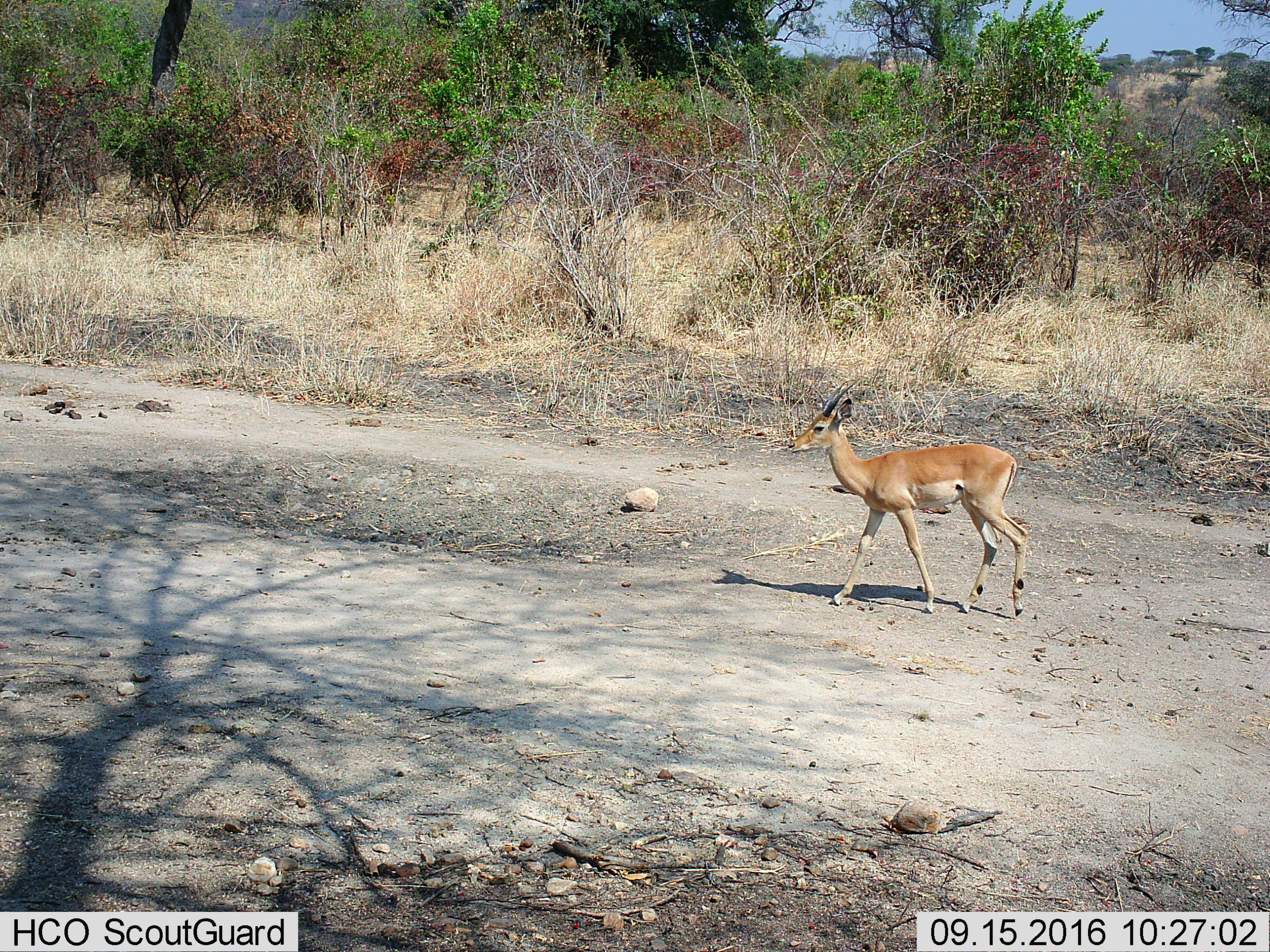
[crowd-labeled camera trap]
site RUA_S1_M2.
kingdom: Animalia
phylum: Chordata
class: Mammalia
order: Artiodactyla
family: Bovidae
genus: Aepyceros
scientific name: Aepyceros melampus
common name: impala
Impala (Aepyceros melampus), count 1. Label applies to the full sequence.